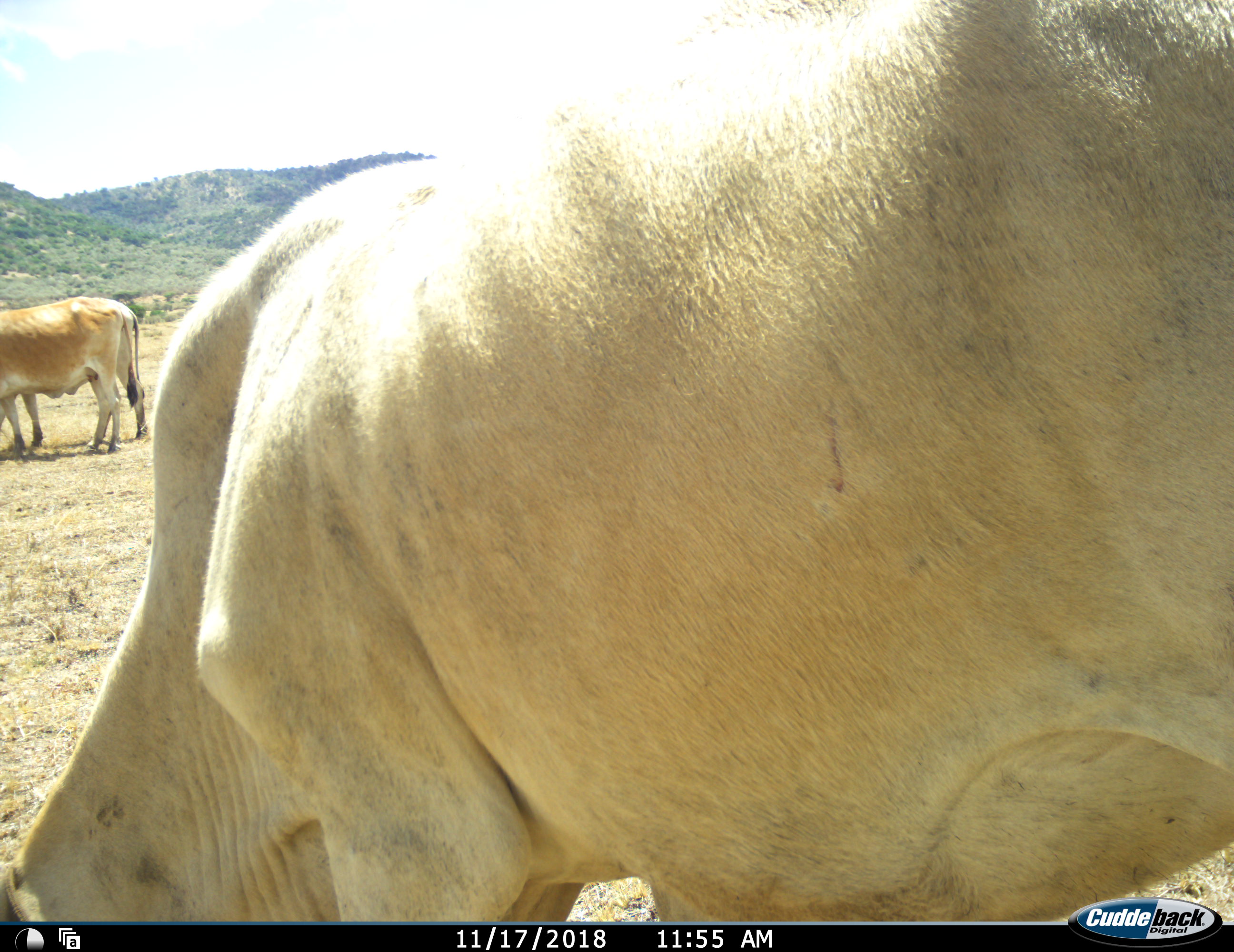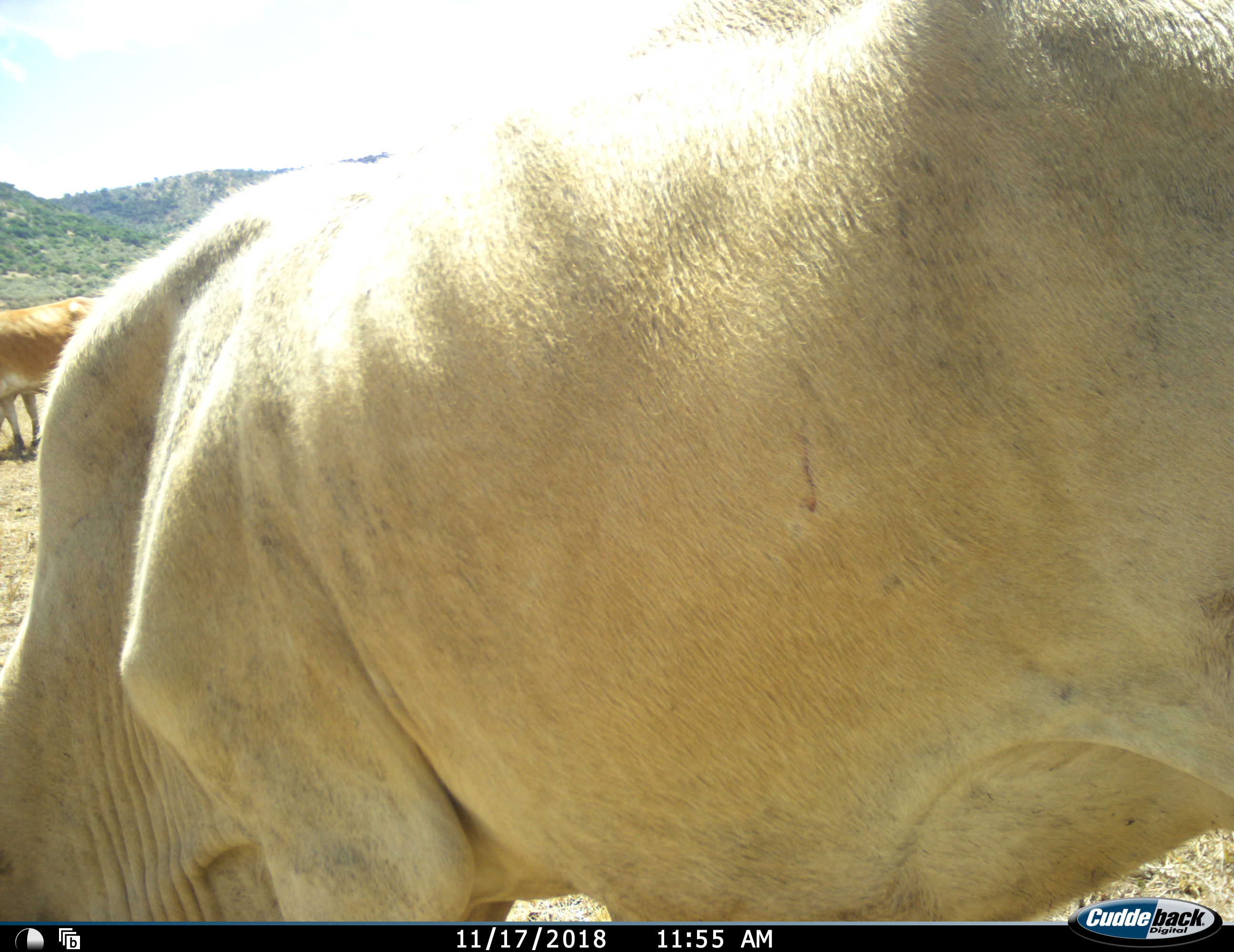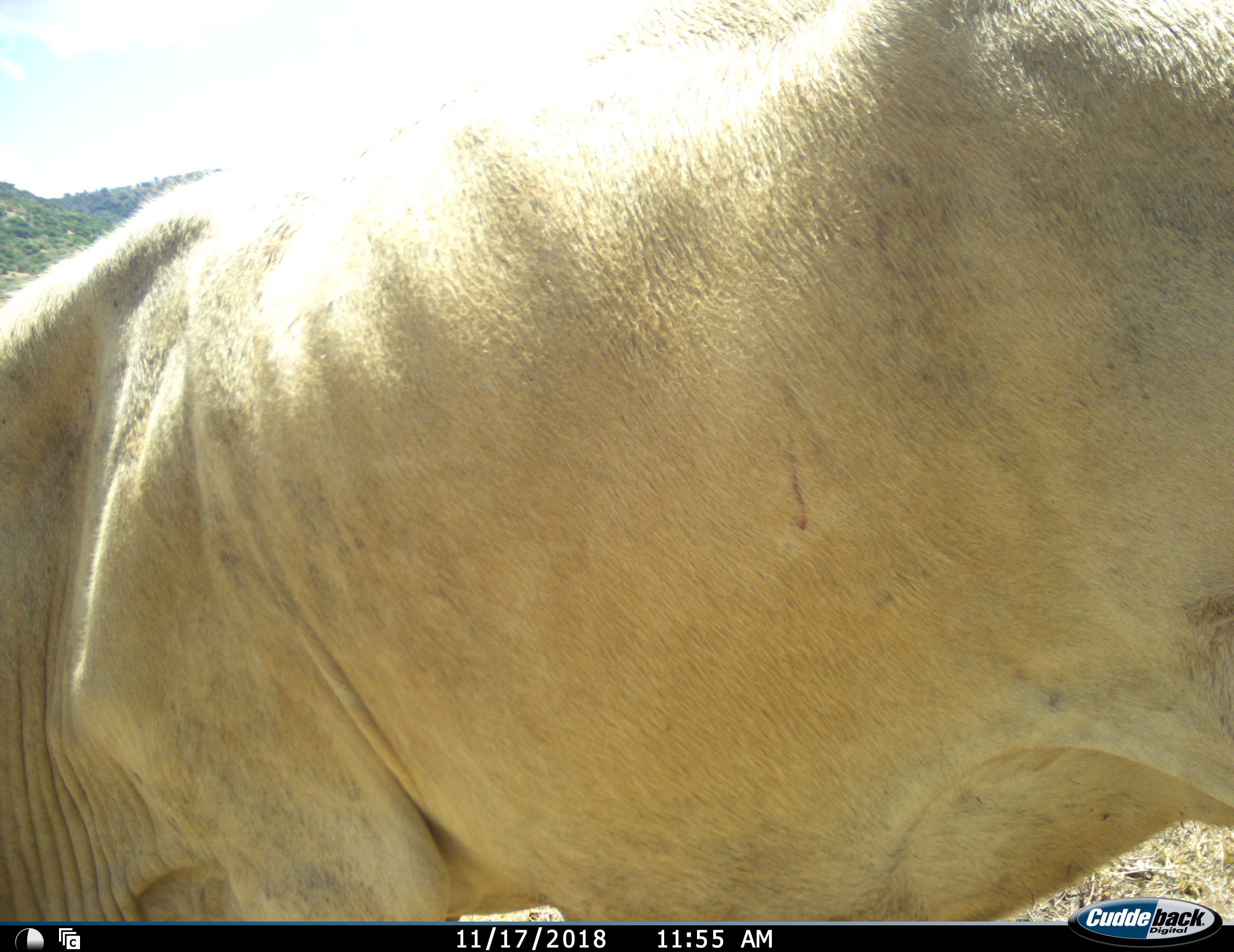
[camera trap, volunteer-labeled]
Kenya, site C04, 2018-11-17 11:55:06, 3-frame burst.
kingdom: Animalia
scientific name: Animalia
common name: animal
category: domesticanimal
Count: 3.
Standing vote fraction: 50%.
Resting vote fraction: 0%.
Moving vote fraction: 50%.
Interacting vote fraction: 0%.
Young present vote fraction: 0%.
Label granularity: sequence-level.